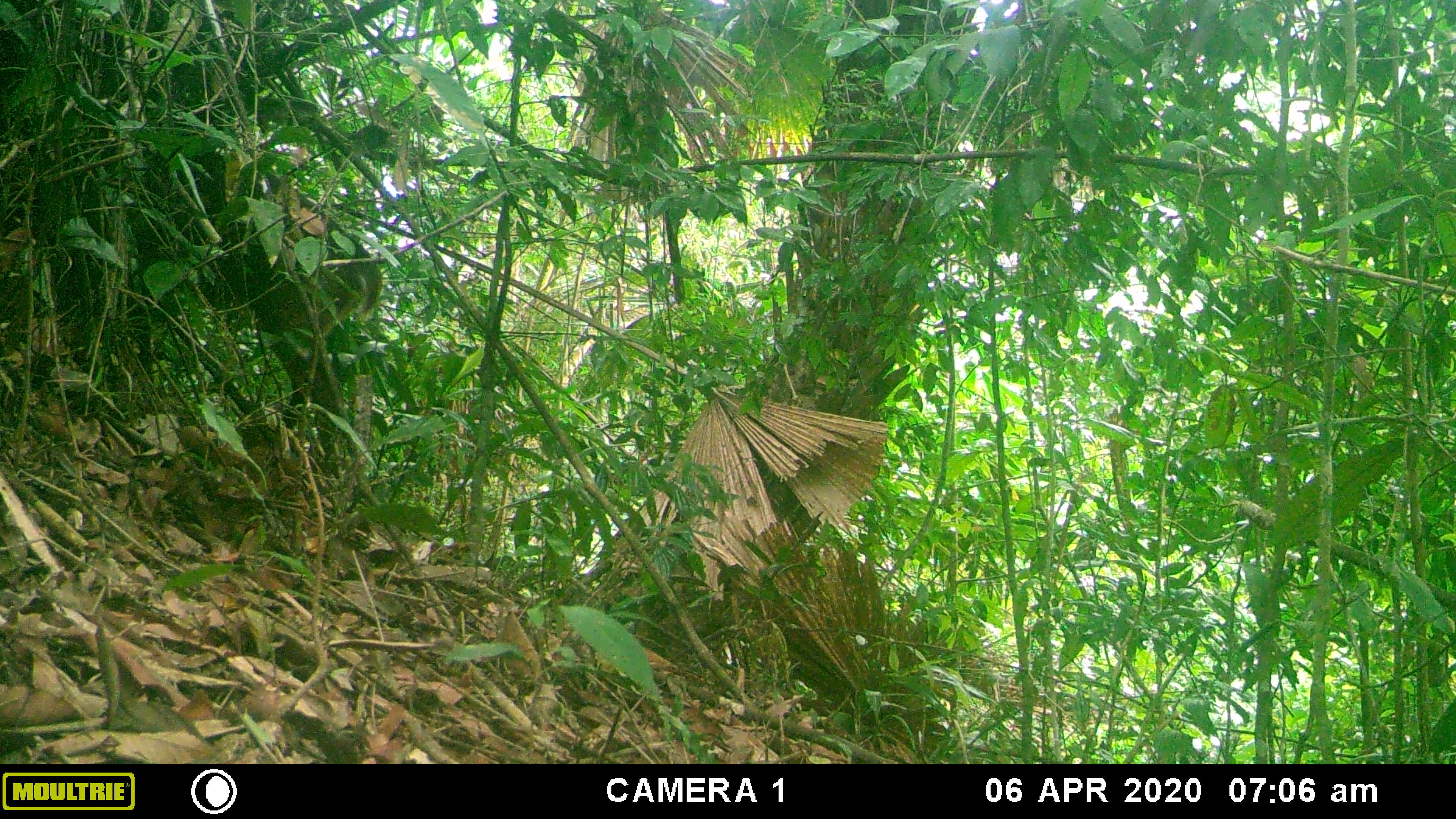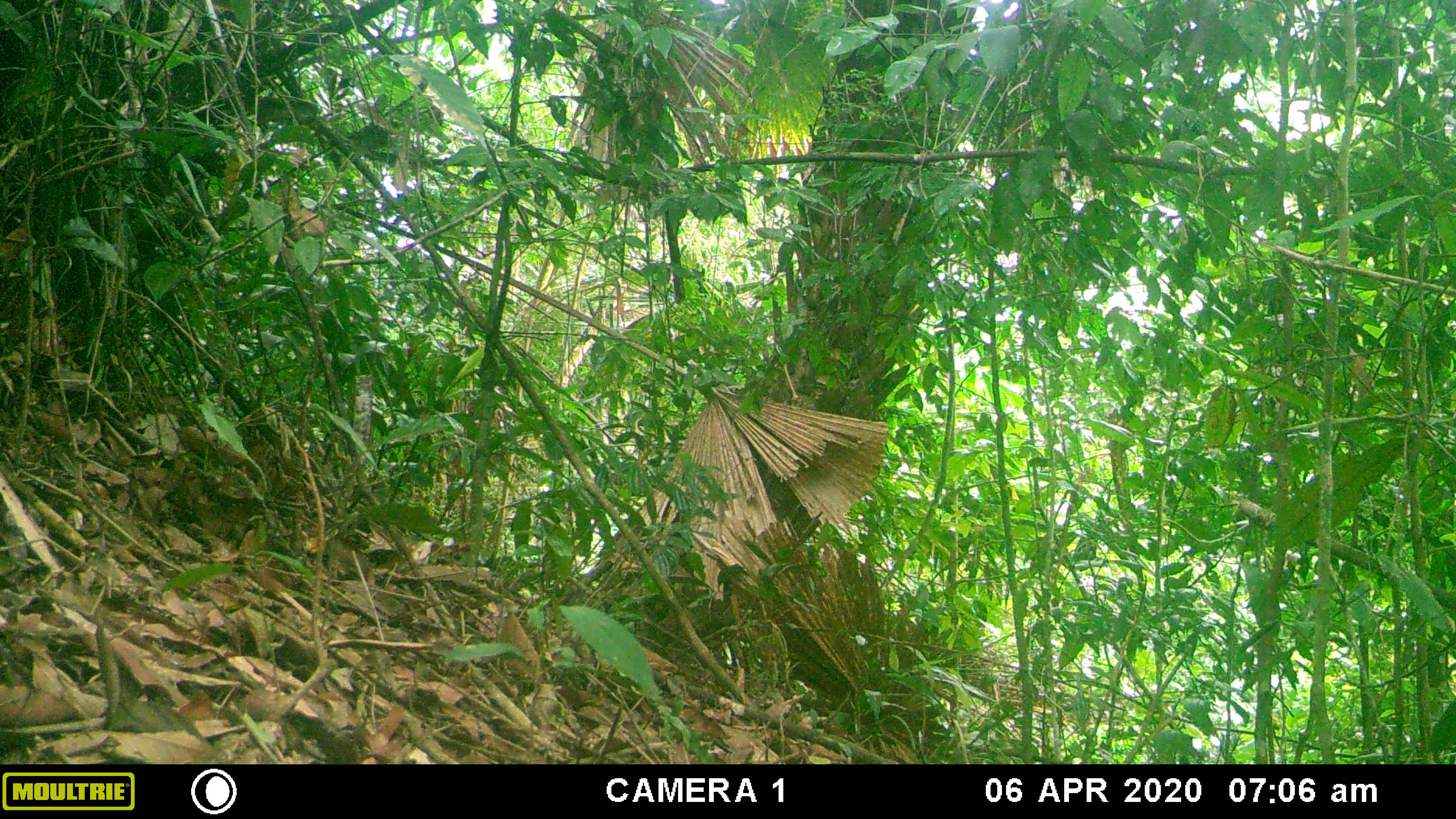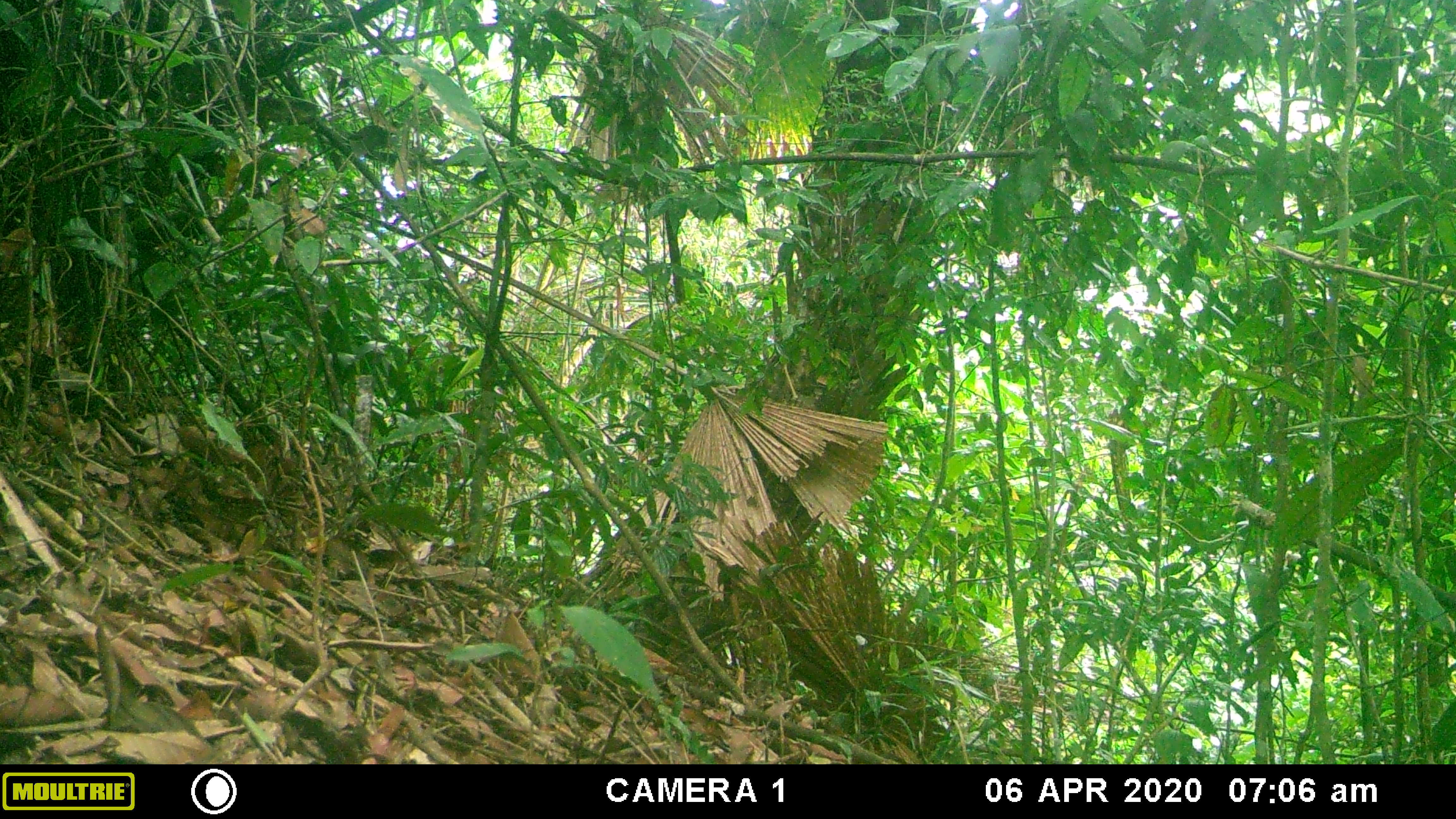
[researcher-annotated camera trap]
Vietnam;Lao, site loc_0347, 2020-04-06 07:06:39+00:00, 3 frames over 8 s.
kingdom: Animalia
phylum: Chordata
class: Mammalia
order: Artiodactyla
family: Cervidae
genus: Muntiacus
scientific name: Muntiacus vuquangensis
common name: large-antlered muntjac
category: large antlered muntjac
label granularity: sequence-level